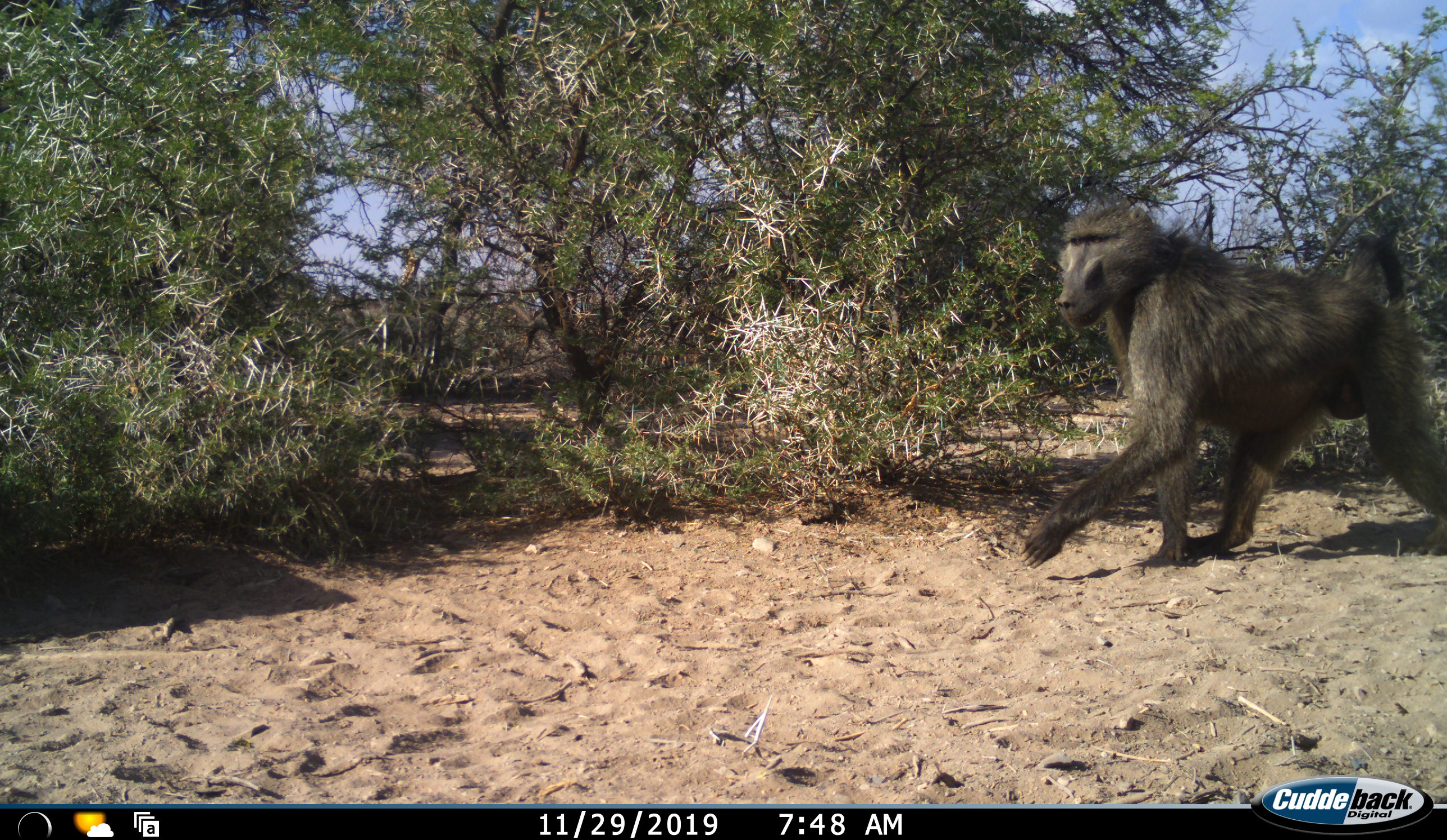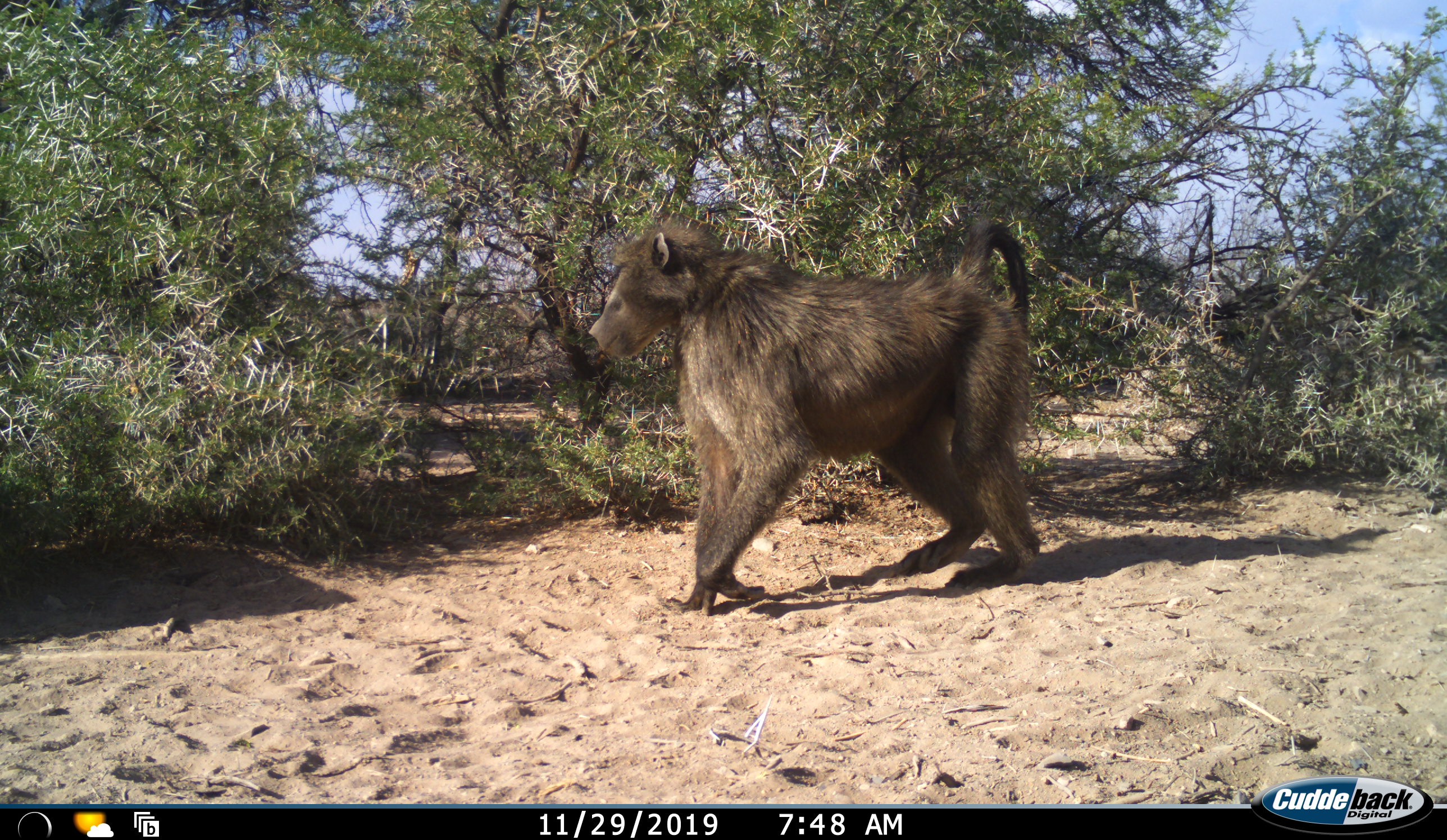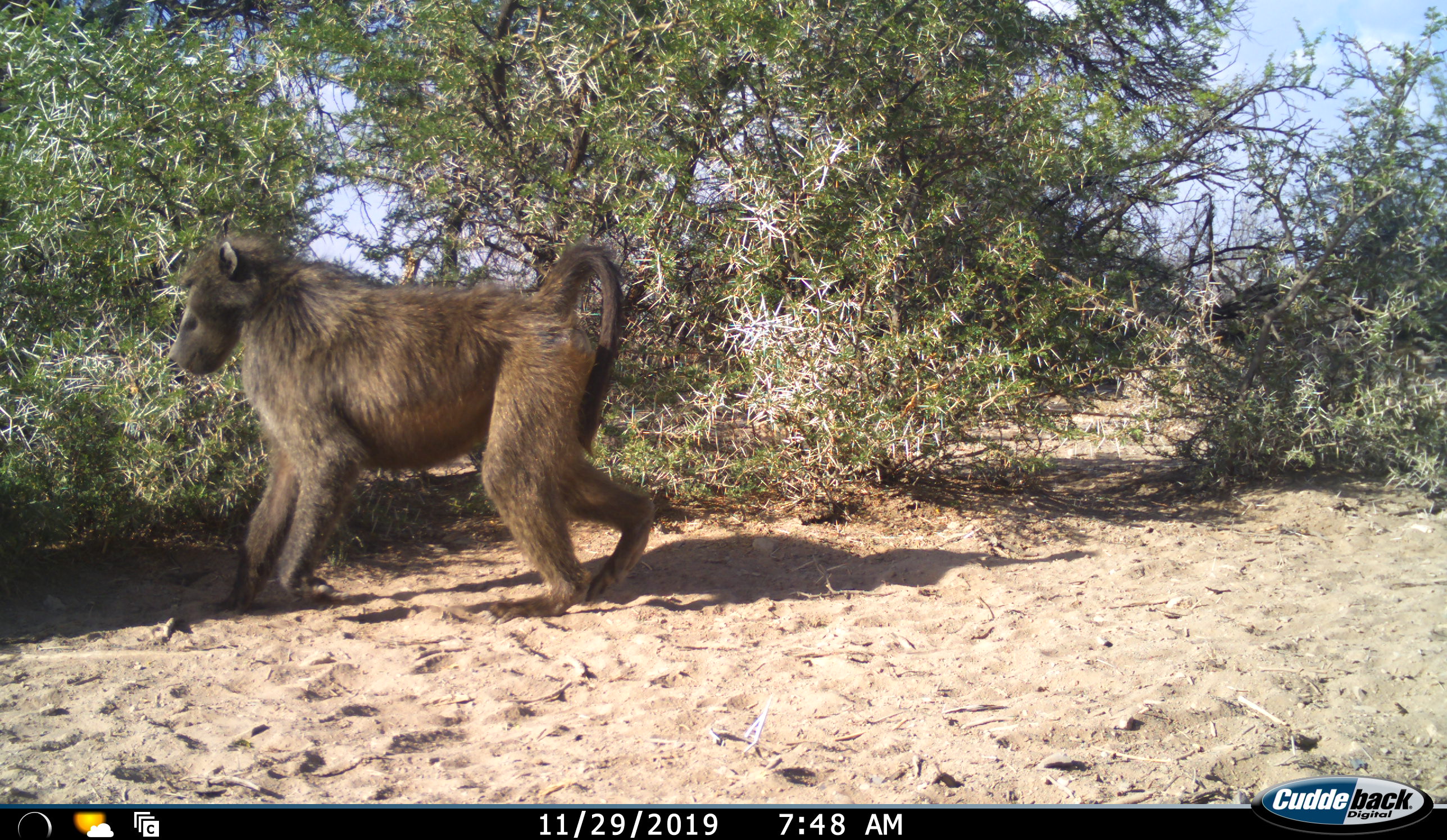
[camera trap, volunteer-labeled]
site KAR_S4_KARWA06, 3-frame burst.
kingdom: Animalia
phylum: Chordata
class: Mammalia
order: Primates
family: Cercopithecidae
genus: Papio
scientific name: Papio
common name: baboon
Baboon (Papio), count 1. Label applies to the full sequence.